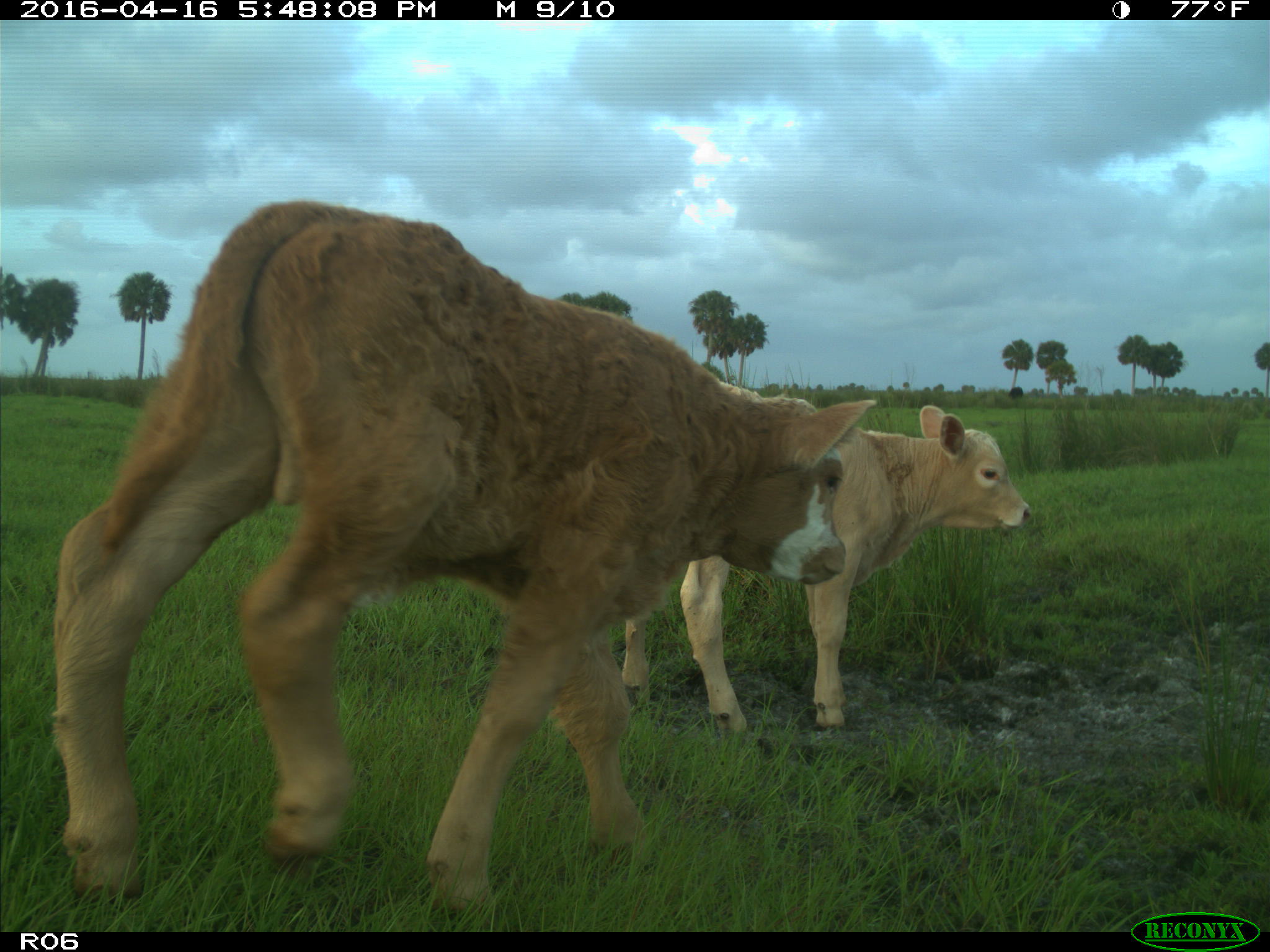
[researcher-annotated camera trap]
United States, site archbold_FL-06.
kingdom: Animalia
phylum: Chordata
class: Mammalia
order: Artiodactyla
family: Bovidae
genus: Bos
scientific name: Bos taurus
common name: domestic cow